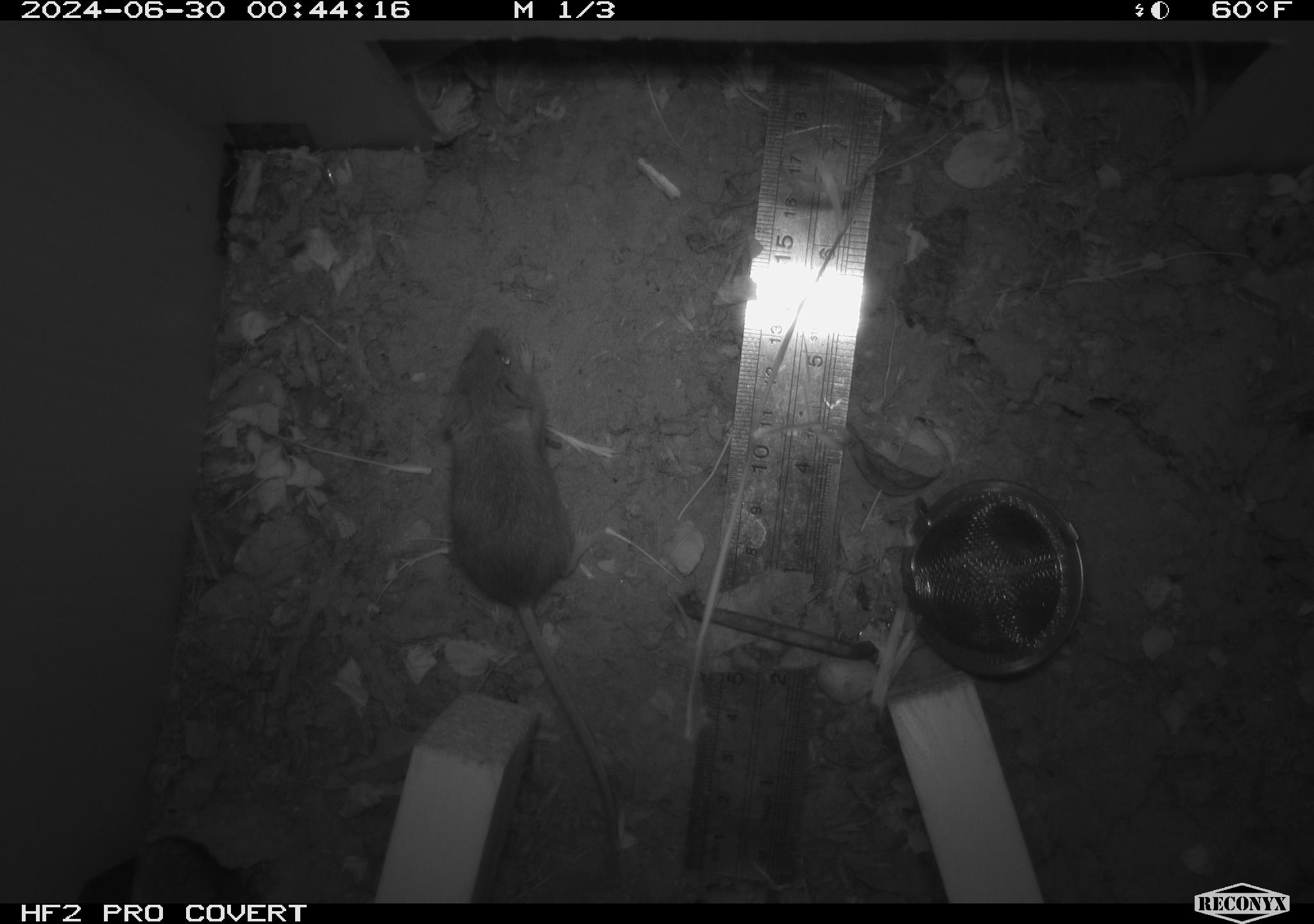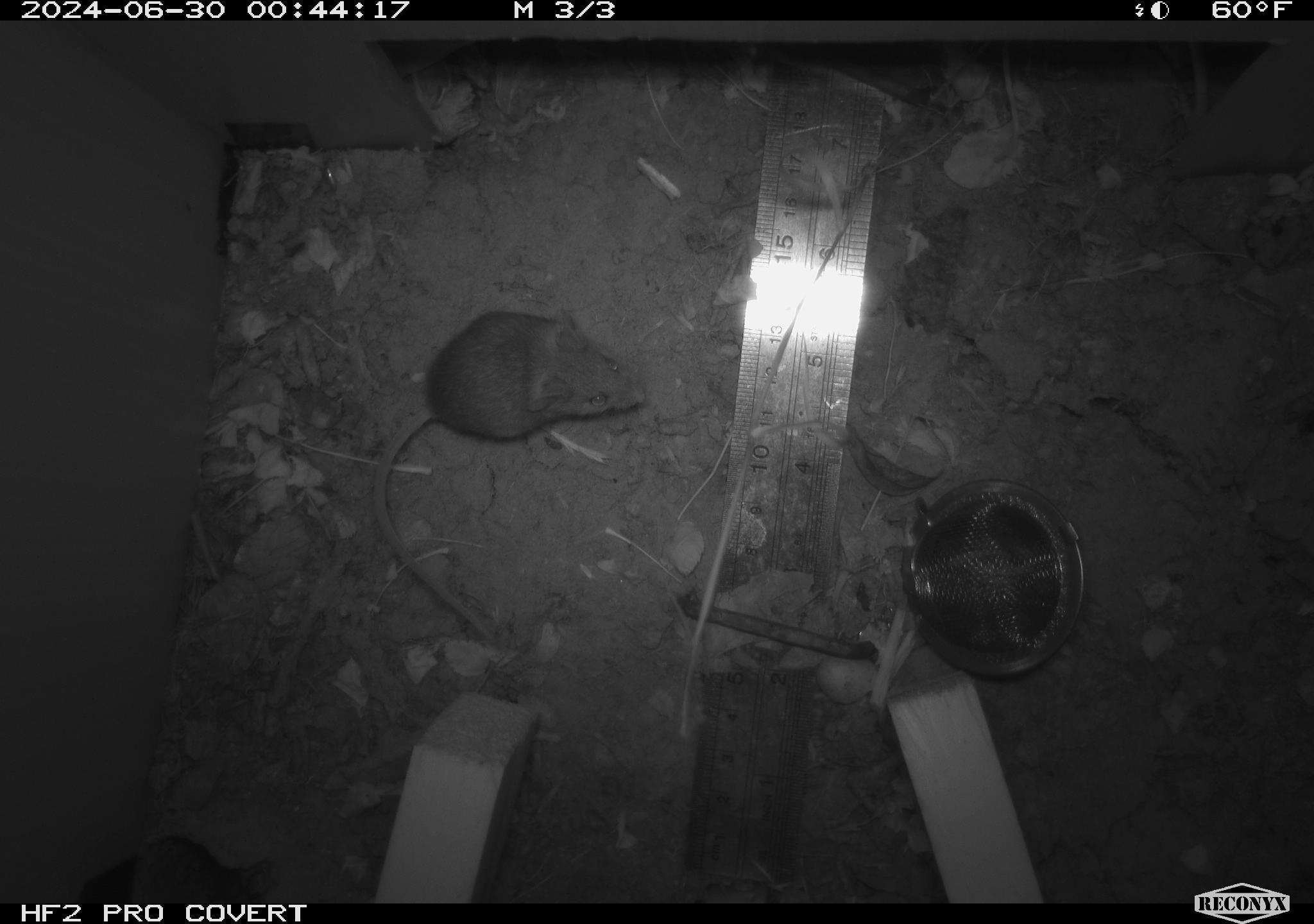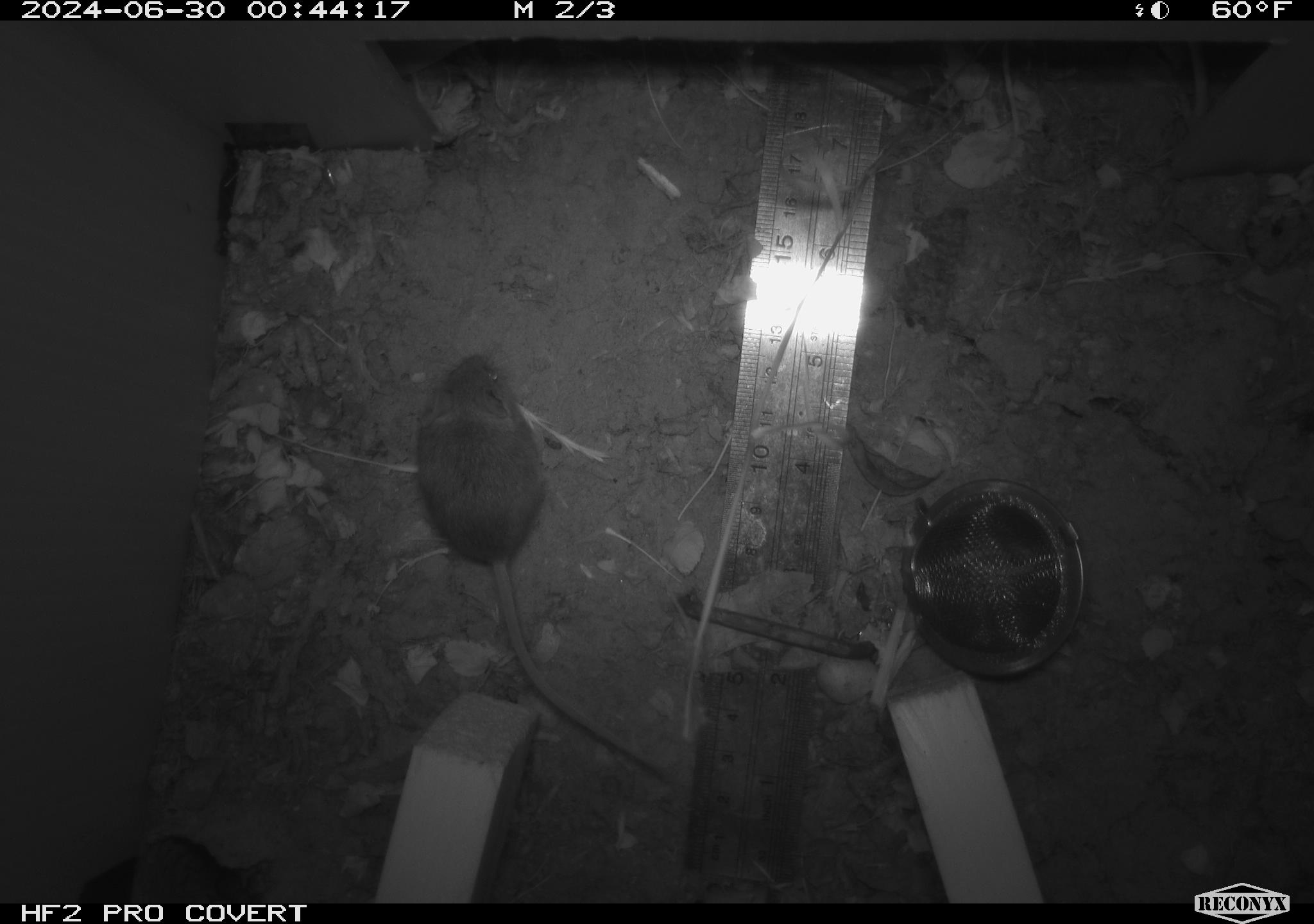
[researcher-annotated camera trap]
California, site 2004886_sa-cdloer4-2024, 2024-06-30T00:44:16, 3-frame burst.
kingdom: Animalia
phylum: Chordata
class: Mammalia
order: Rodentia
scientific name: Rodentia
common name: rodent